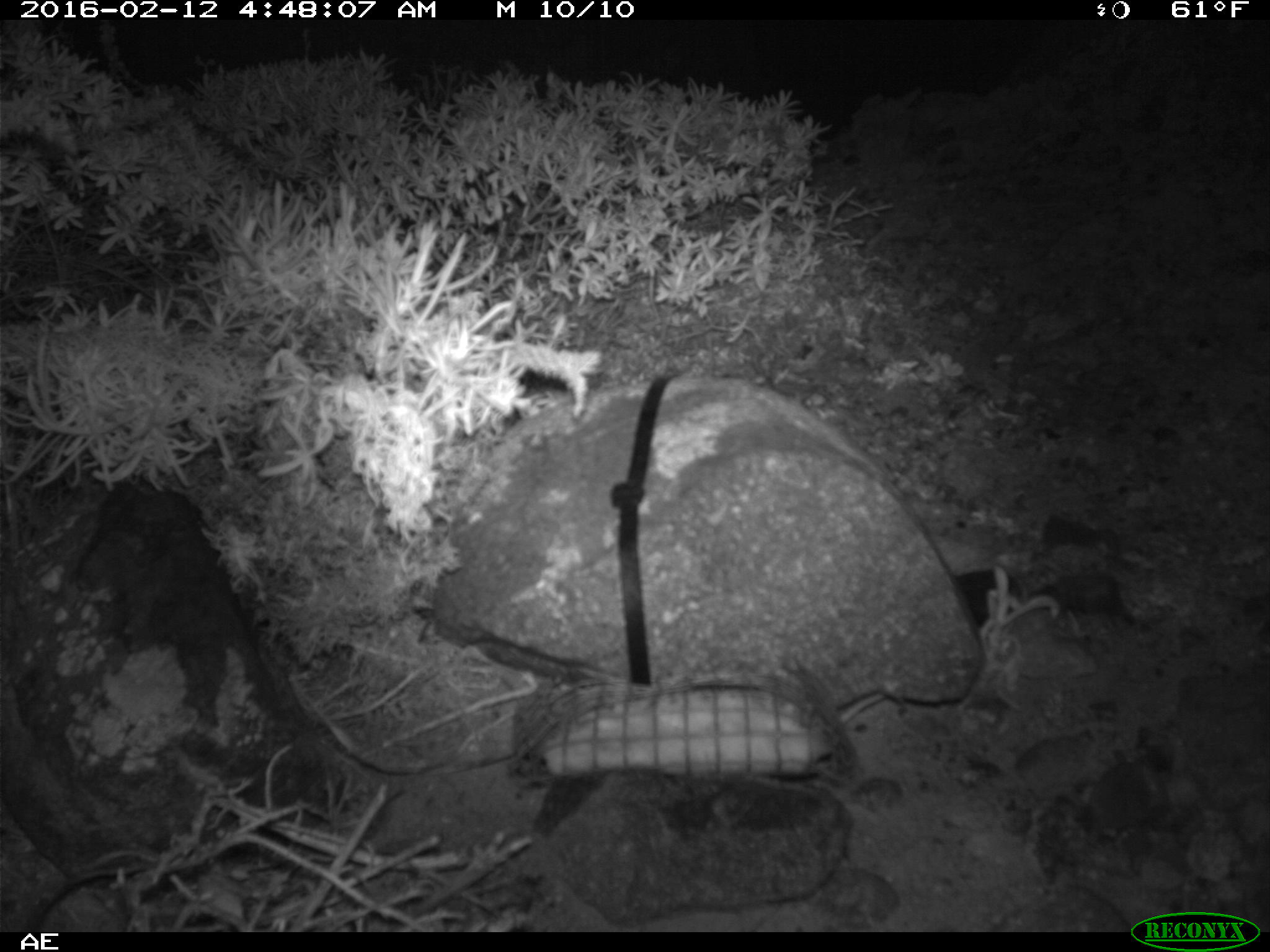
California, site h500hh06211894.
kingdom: Animalia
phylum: Chordata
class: Mammalia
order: Rodentia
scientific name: Rodentia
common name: rodent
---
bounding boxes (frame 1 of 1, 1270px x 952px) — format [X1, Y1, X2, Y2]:
rodent: [840, 689, 885, 725]